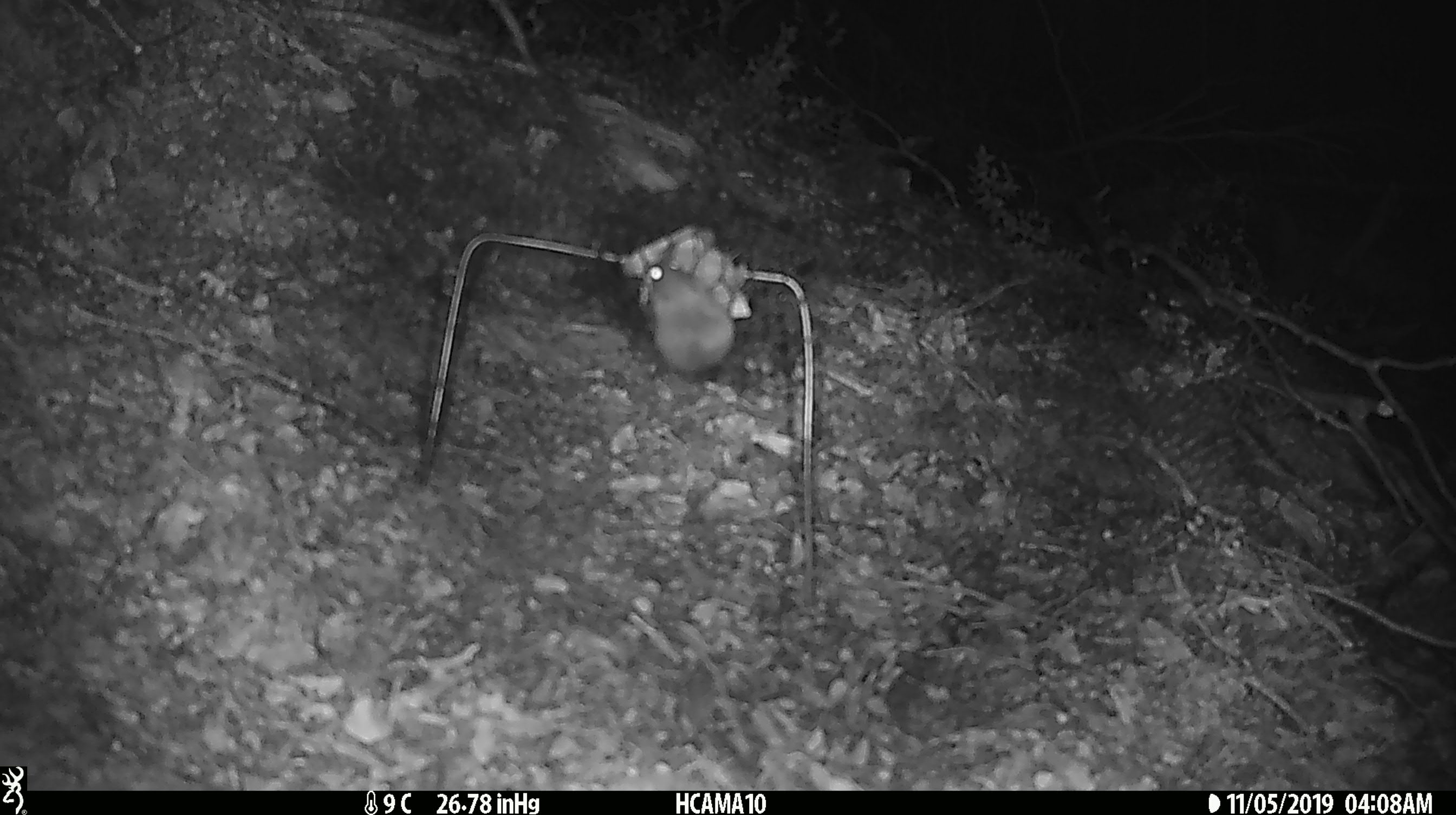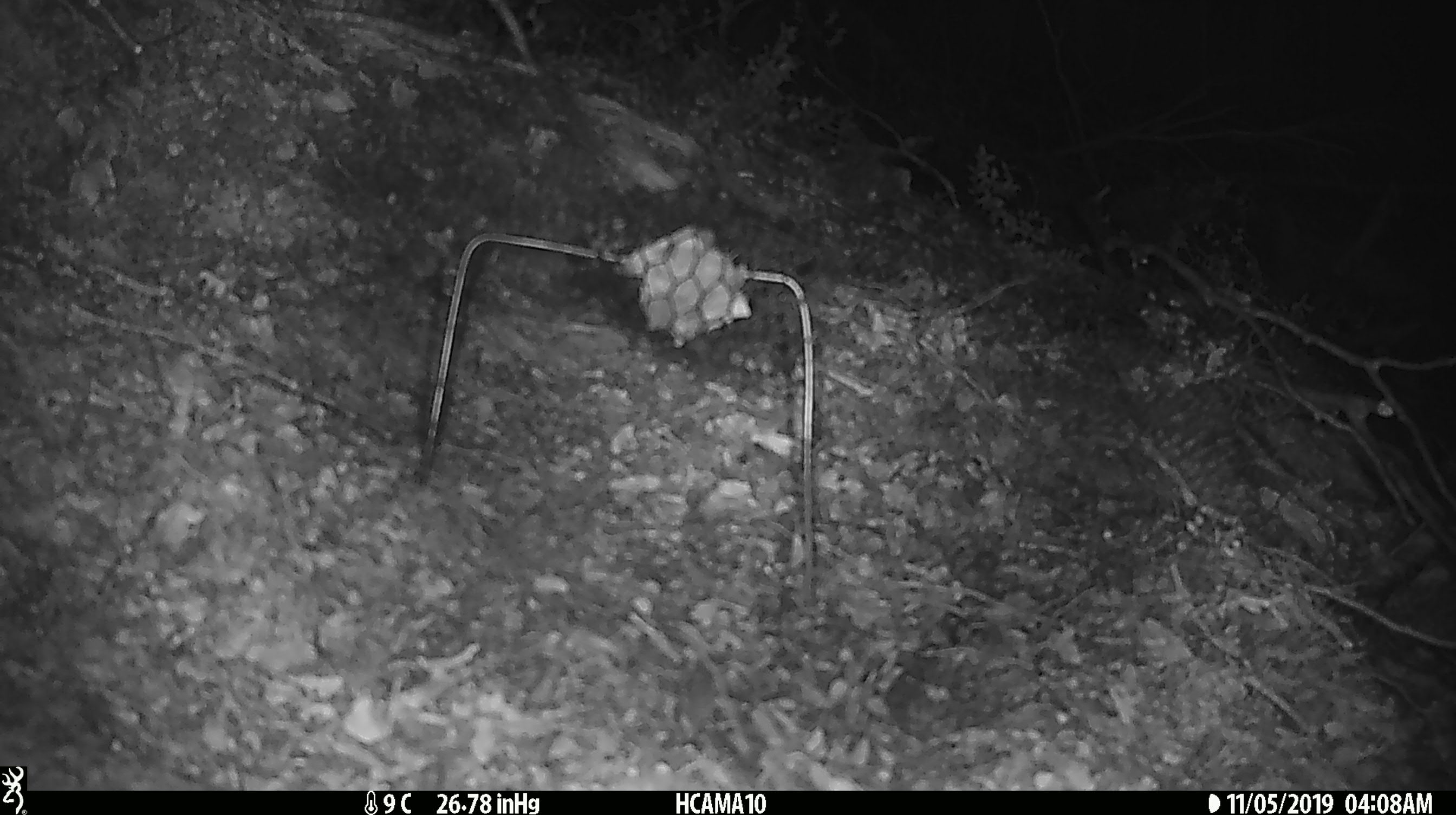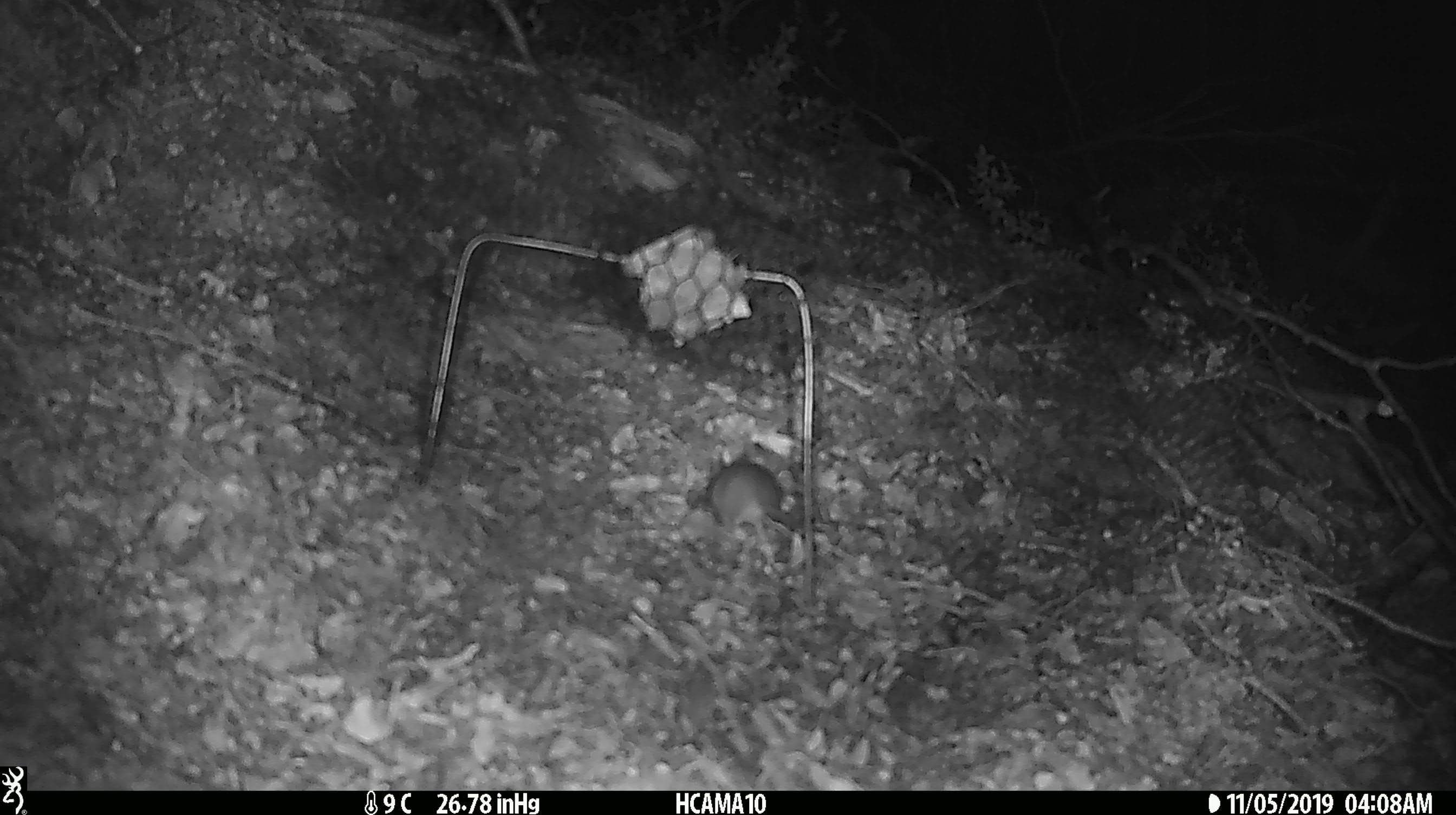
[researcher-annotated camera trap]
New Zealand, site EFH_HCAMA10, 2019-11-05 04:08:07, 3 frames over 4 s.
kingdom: Animalia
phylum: Chordata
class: Mammalia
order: Rodentia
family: Muridae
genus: Mus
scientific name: Mus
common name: mouse